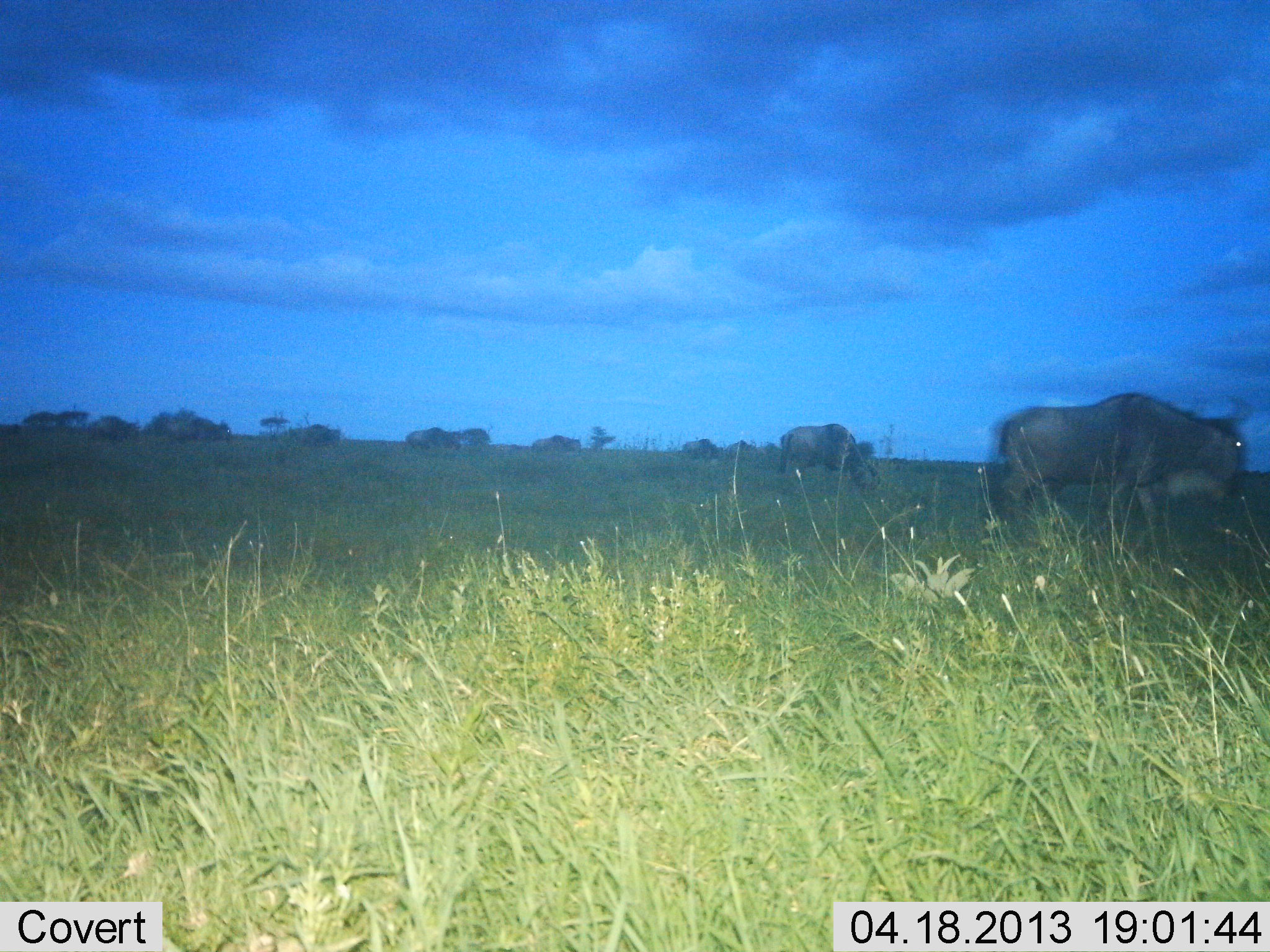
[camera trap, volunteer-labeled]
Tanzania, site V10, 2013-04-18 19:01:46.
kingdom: Animalia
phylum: Chordata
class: Mammalia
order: Artiodactyla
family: Bovidae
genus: Connochaetes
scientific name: Connochaetes taurinus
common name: blue wildebeest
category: wildebeest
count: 10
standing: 70%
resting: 0%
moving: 30%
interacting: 0%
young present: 0%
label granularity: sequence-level